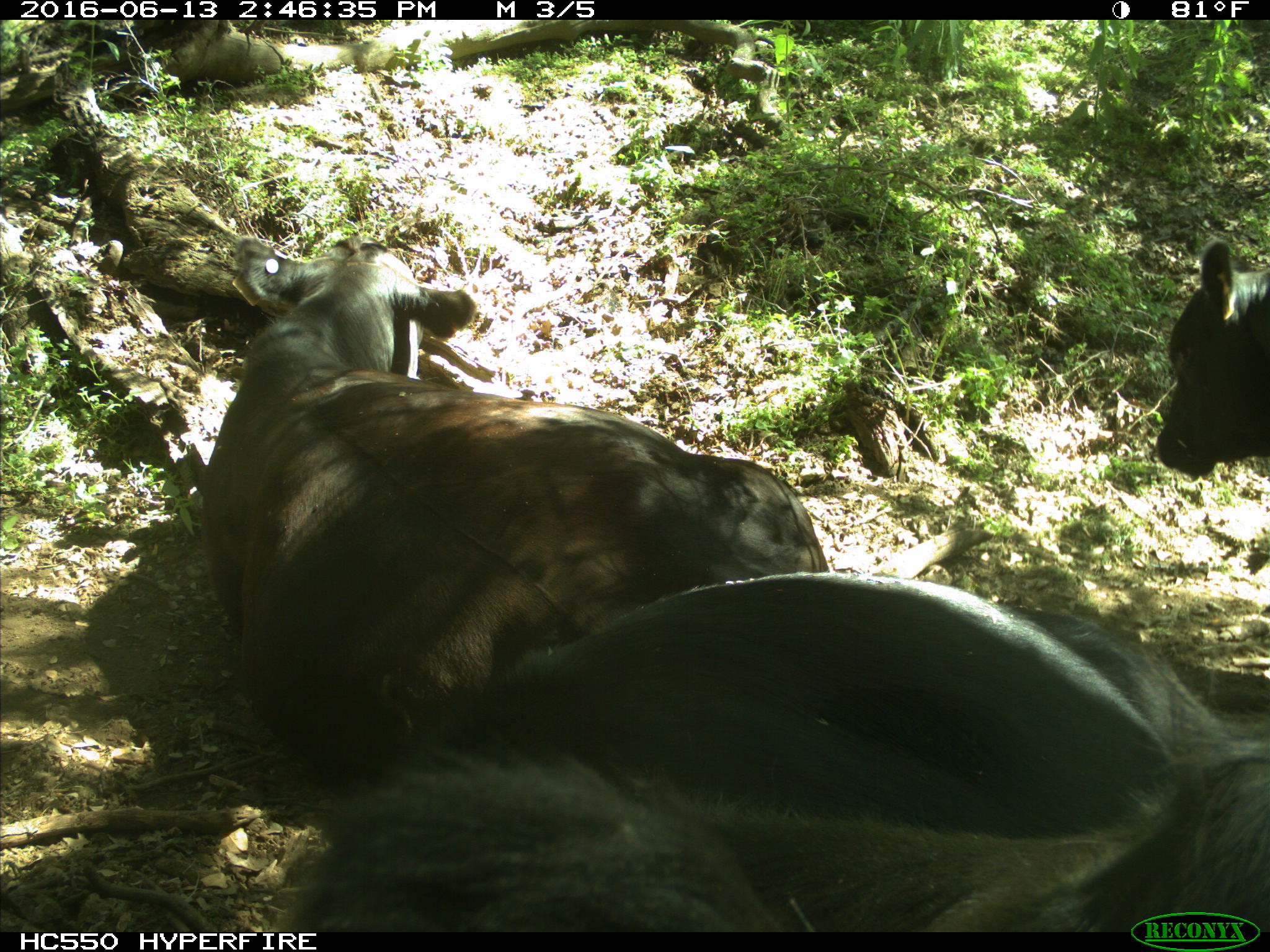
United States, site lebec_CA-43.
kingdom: Animalia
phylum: Chordata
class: Mammalia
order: Artiodactyla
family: Bovidae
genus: Bos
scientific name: Bos taurus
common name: domestic cow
Bos taurus (domestic cow).